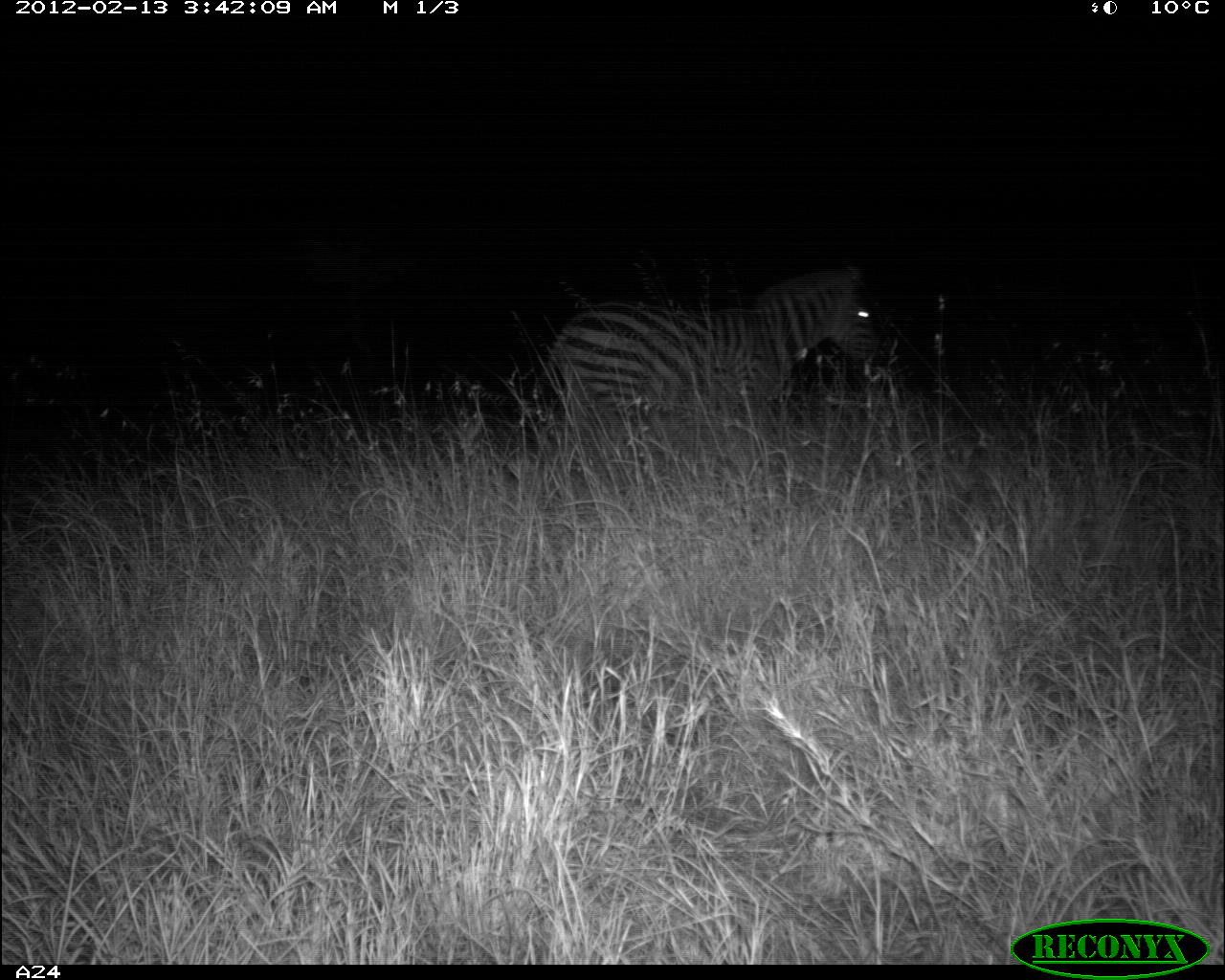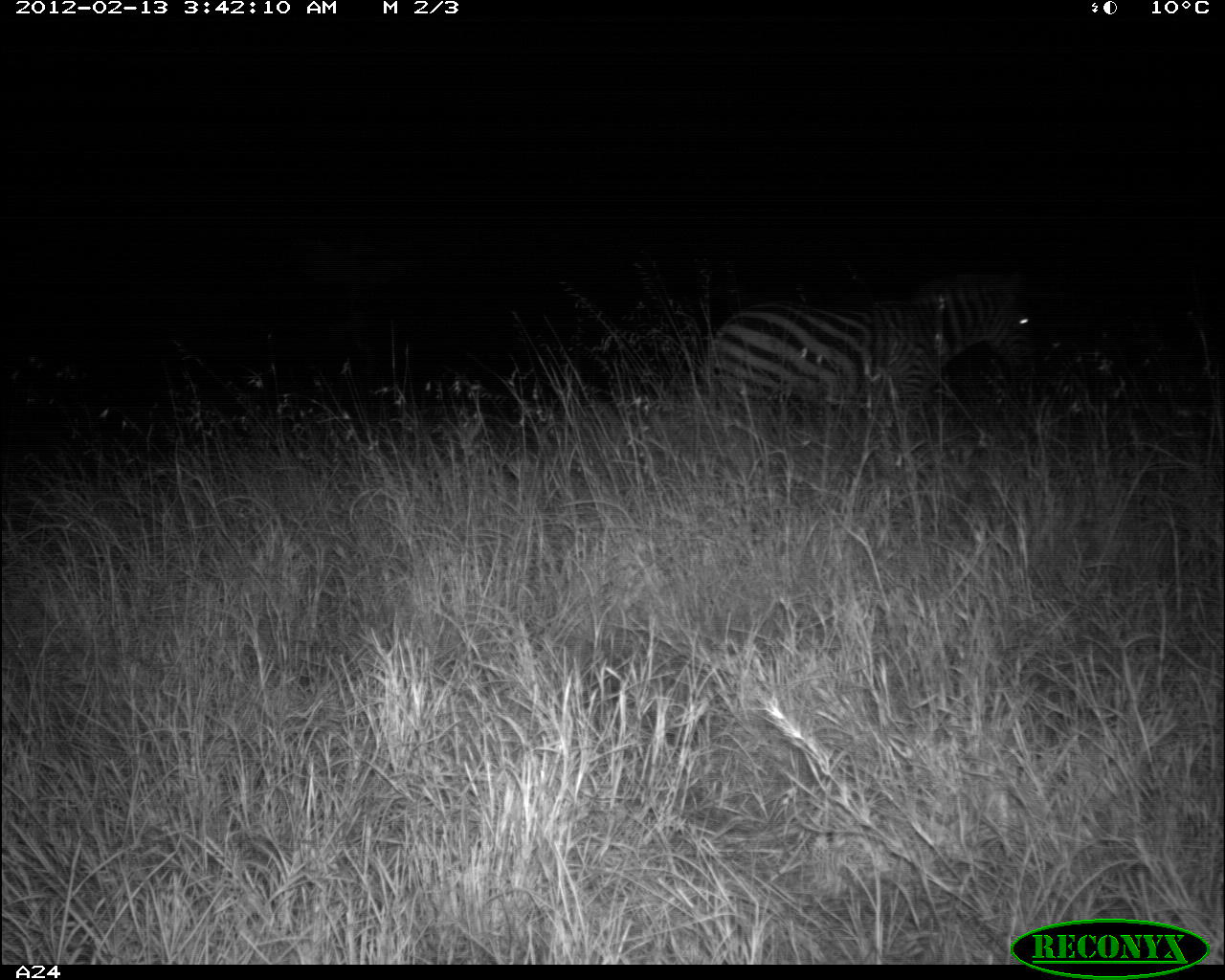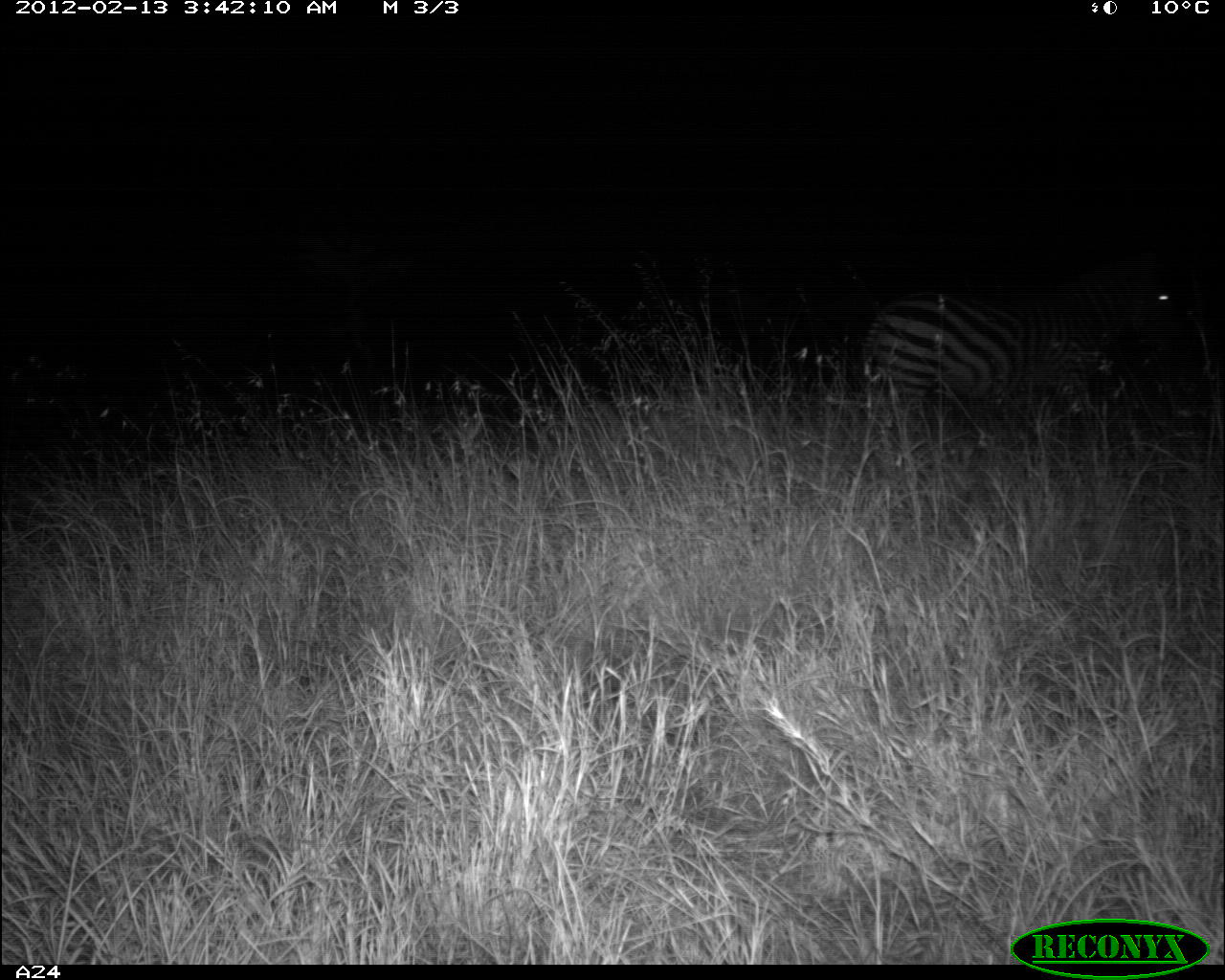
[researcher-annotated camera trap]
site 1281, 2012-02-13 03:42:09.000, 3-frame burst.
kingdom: Animalia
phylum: Chordata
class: Mammalia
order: Perissodactyla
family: Equidae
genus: Equus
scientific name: Equus quagga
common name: plains zebra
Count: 1.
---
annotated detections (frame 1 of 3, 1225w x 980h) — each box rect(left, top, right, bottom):
equus quagga: rect(528, 261, 883, 428)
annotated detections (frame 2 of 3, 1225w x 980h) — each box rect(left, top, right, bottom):
equus quagga: rect(706, 268, 1039, 401)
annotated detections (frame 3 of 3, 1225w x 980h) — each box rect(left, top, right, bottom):
equus quagga: rect(859, 244, 1177, 409)